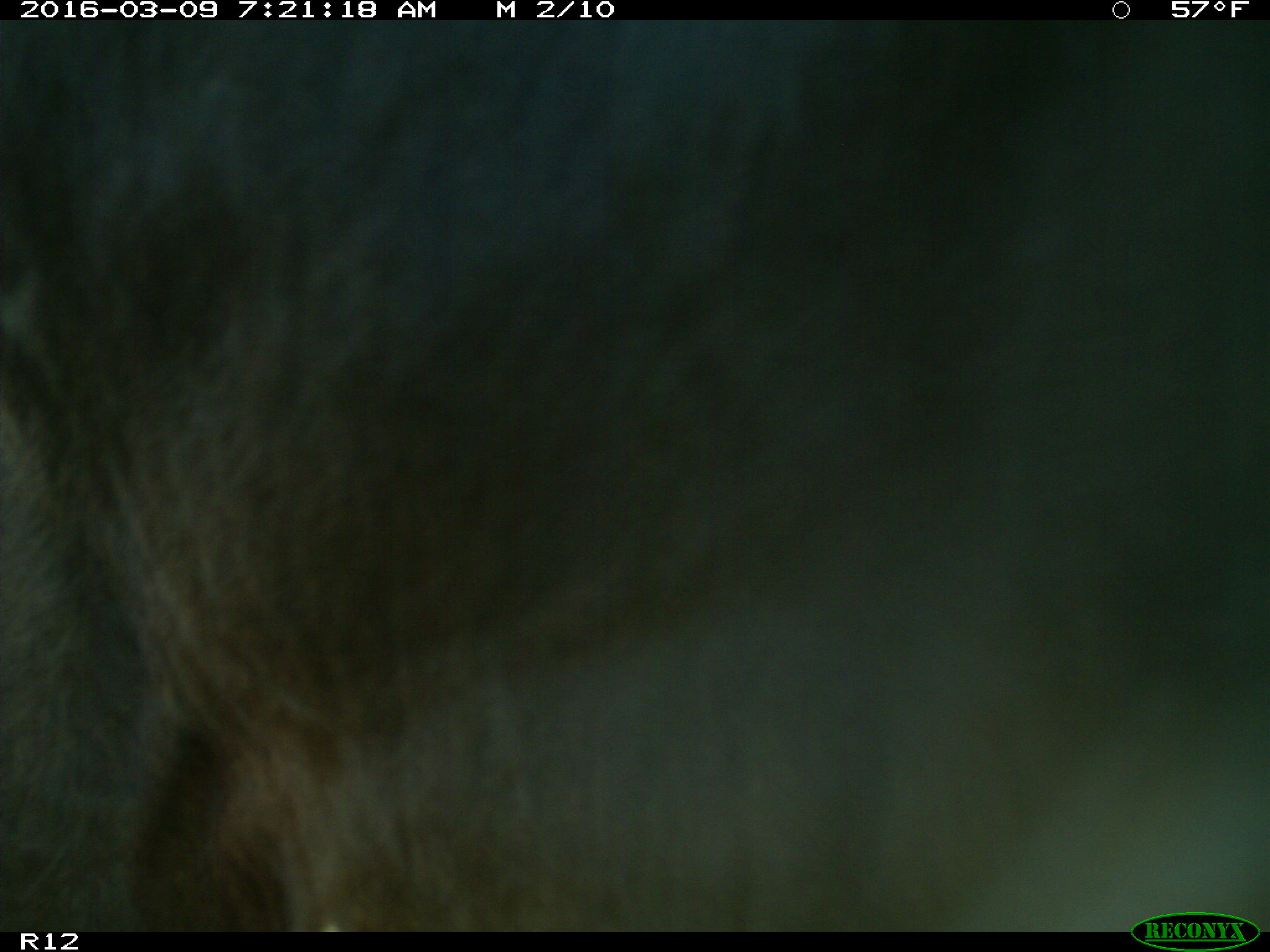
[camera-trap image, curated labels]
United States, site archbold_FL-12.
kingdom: Animalia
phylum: Chordata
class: Mammalia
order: Artiodactyla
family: Bovidae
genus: Bos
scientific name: Bos taurus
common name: domestic cow